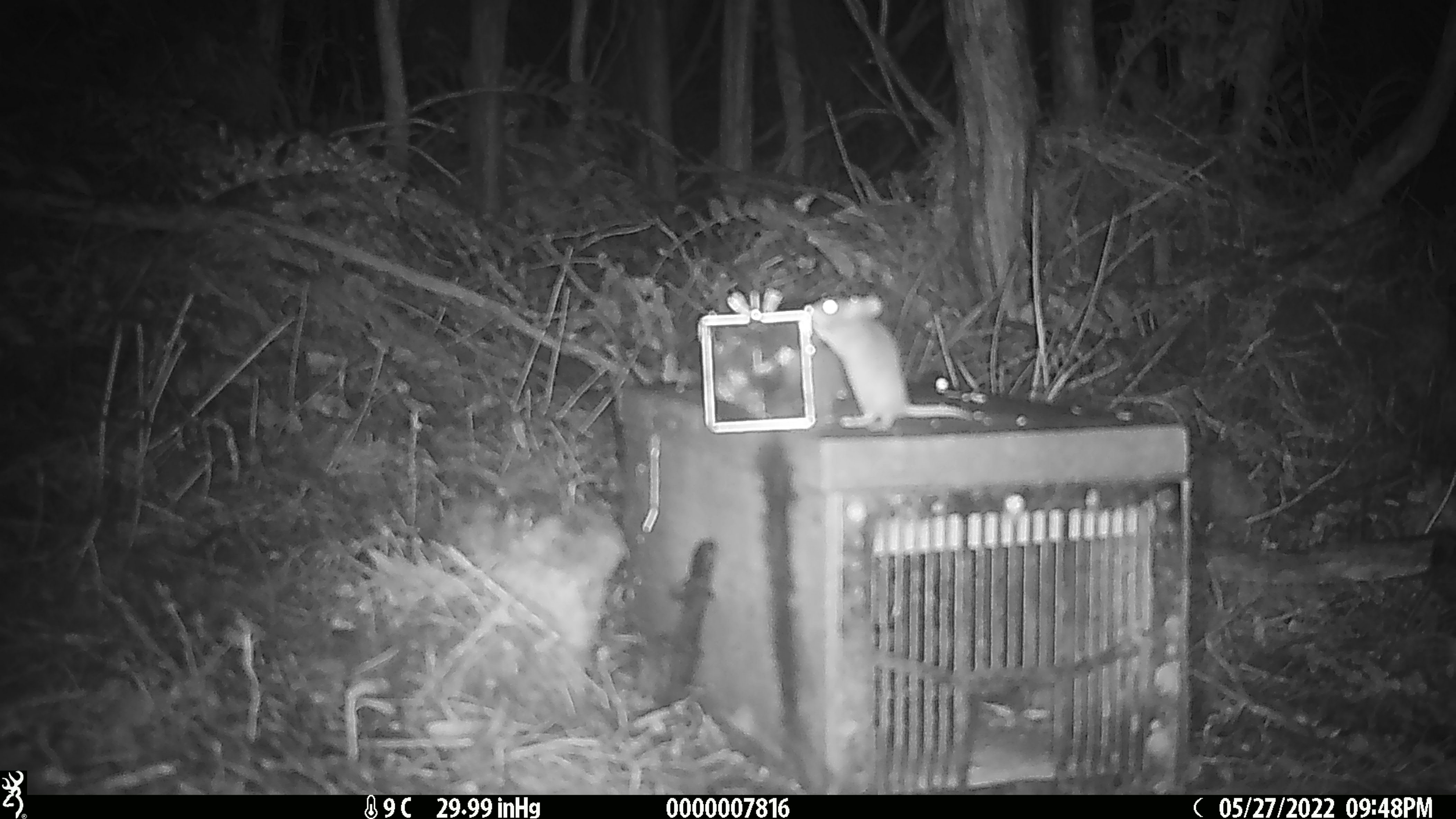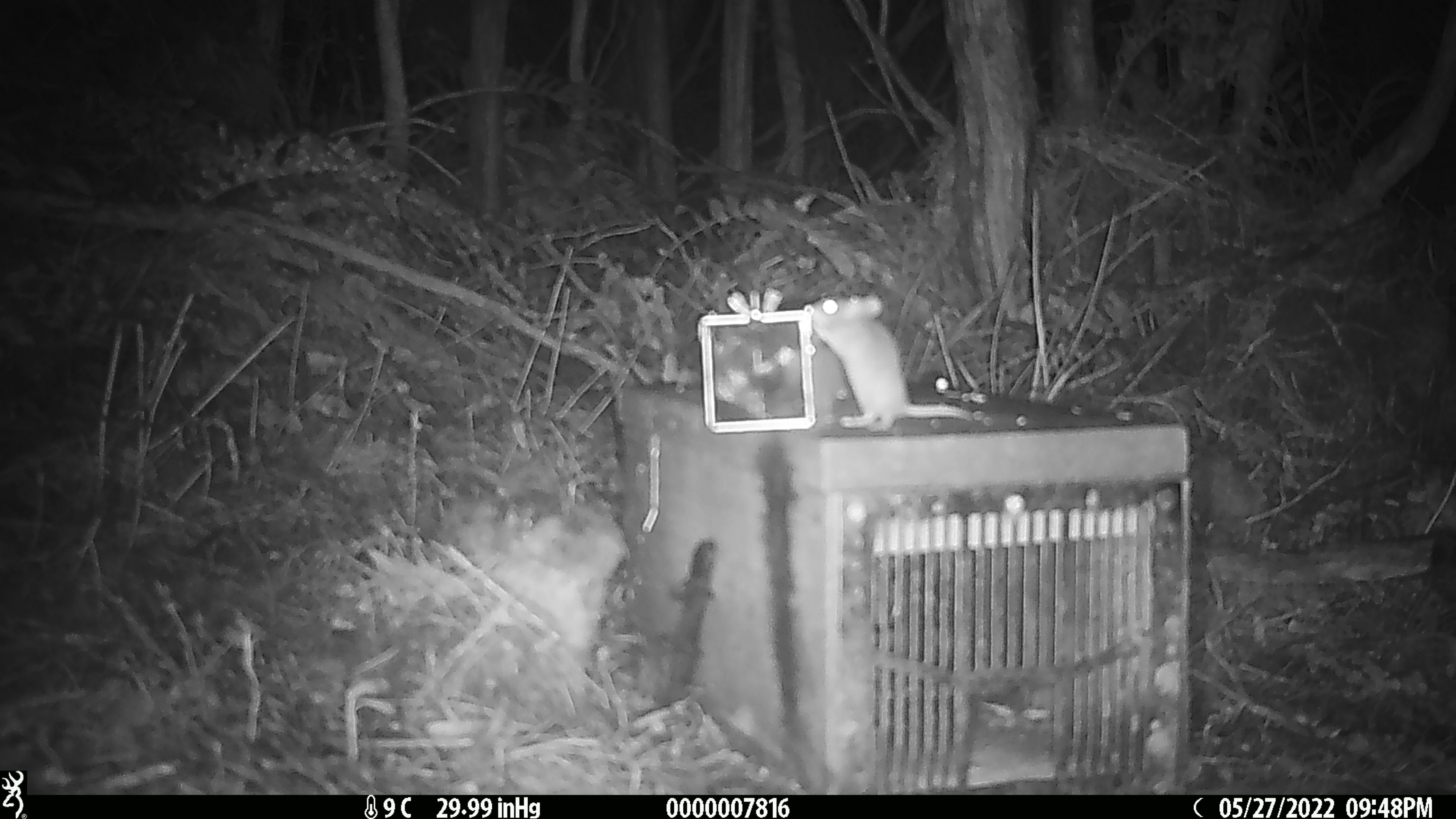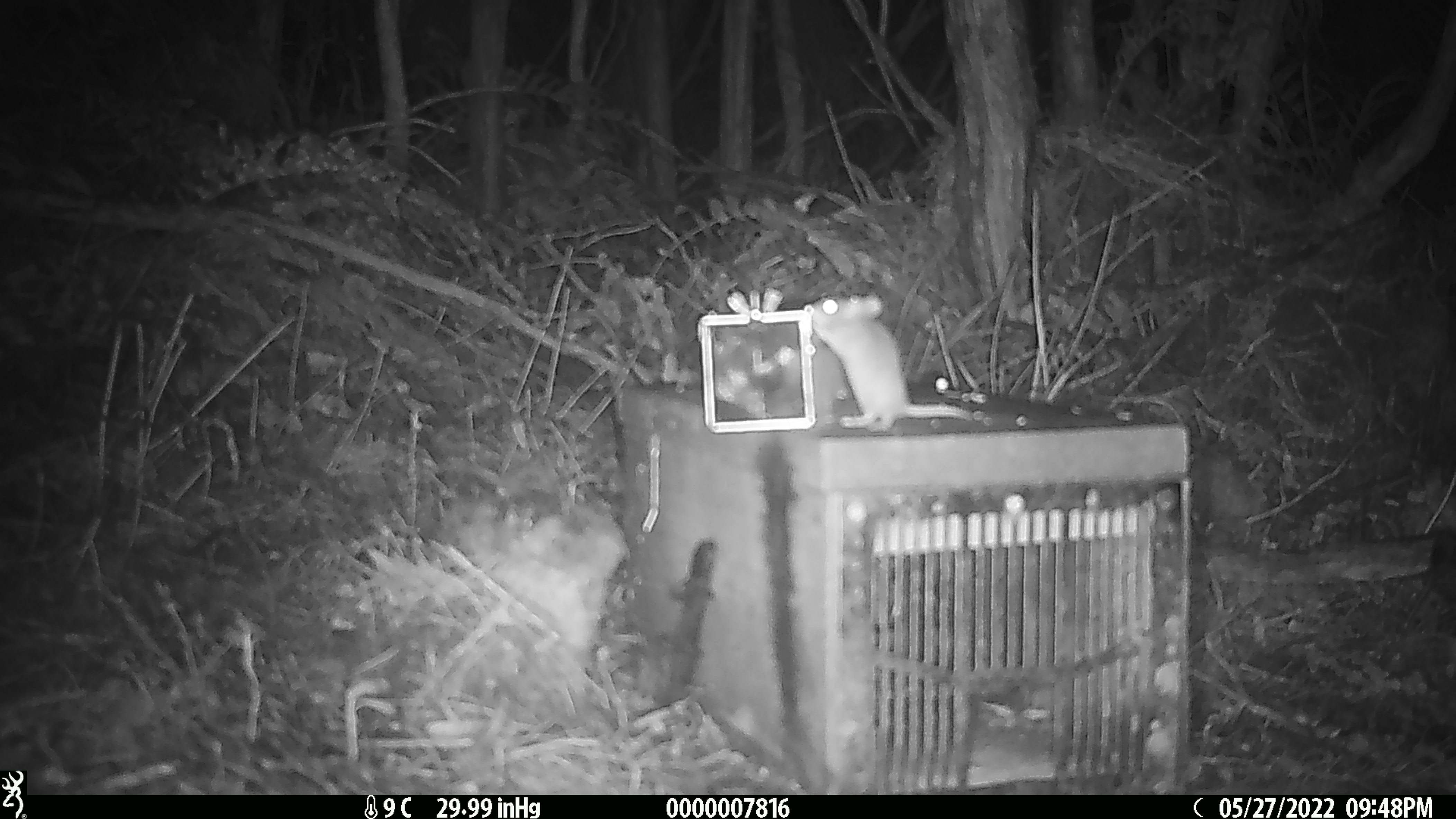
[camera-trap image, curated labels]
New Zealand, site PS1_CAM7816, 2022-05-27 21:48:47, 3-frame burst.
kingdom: Animalia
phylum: Chordata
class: Mammalia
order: Rodentia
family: Muridae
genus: Mus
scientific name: Mus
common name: mouse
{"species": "mouse (Mus)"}